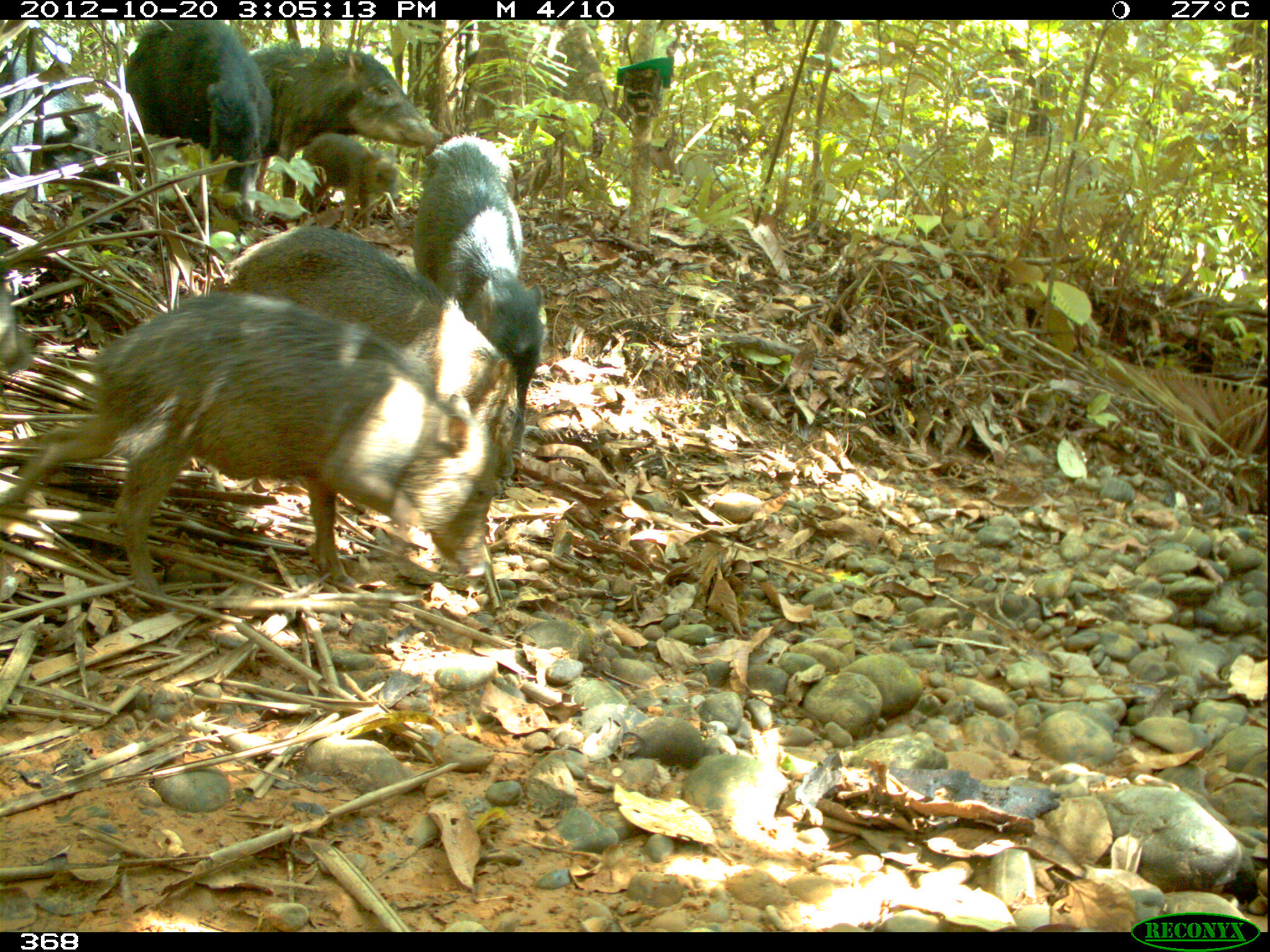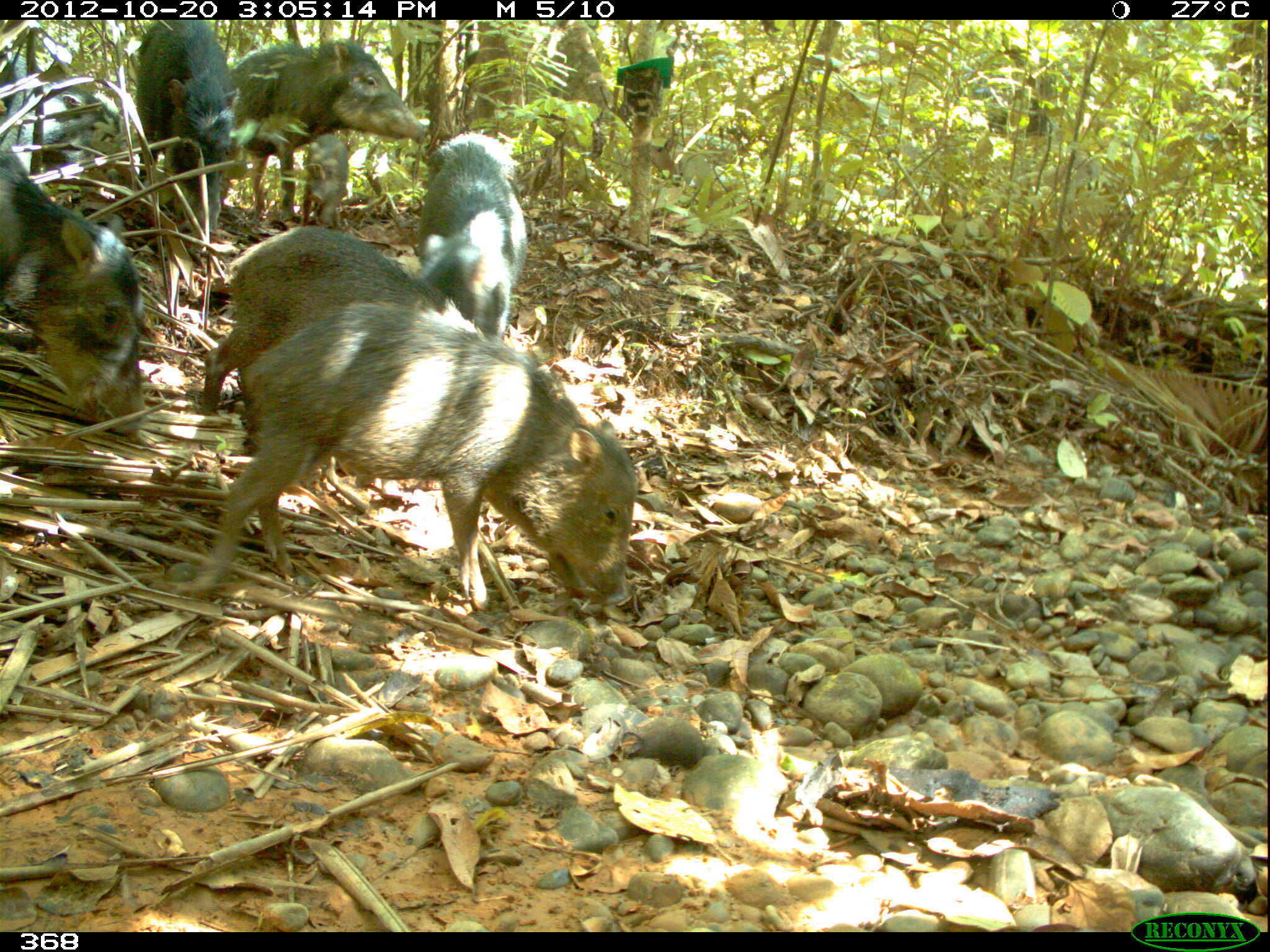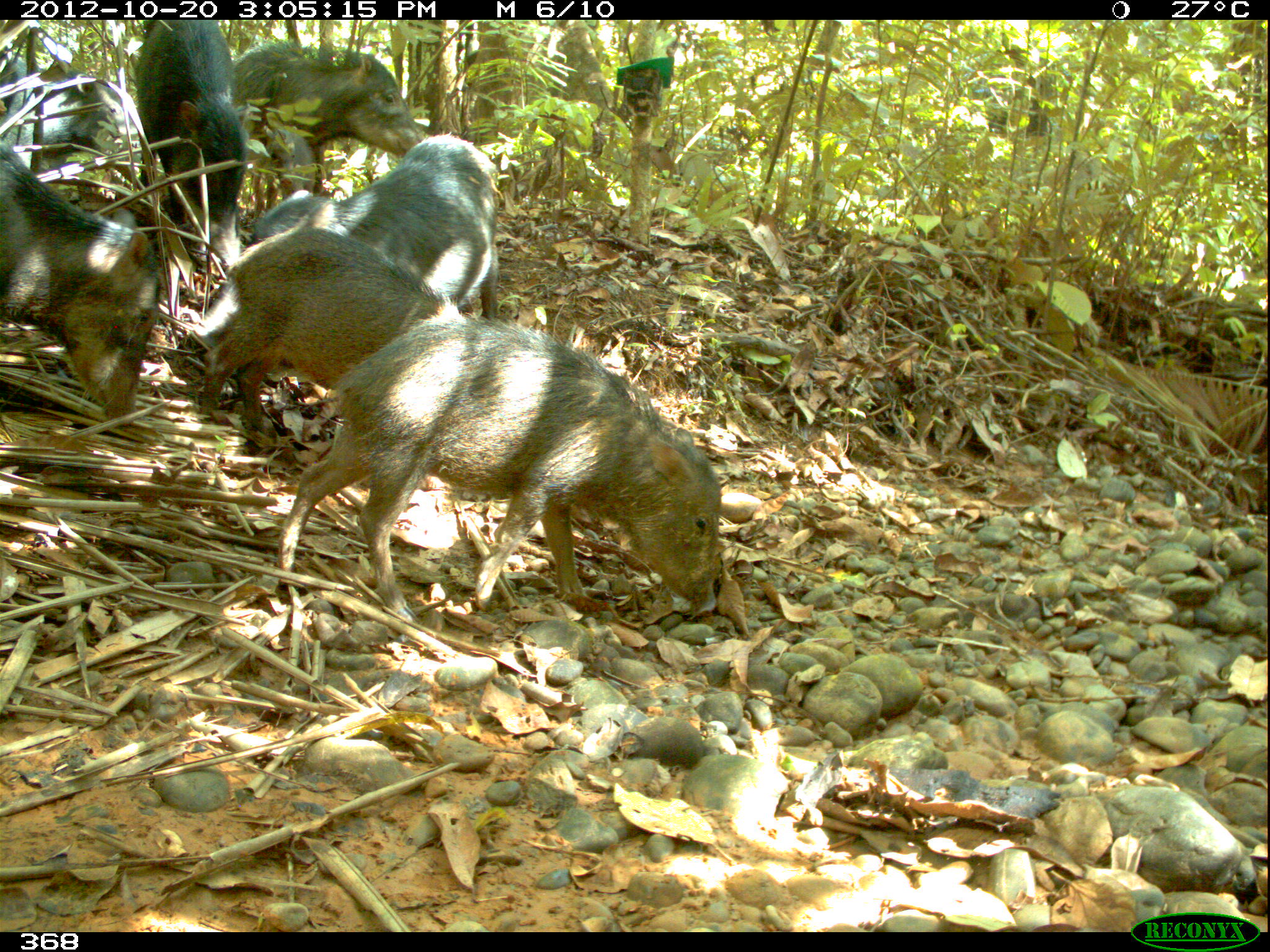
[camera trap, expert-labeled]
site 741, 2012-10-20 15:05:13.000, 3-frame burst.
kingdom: Animalia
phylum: Chordata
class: Mammalia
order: Artiodactyla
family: Tayassuidae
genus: Tayassu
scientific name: Tayassu pecari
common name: white-lipped peccary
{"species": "Tayassu pecari (white-lipped peccary)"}